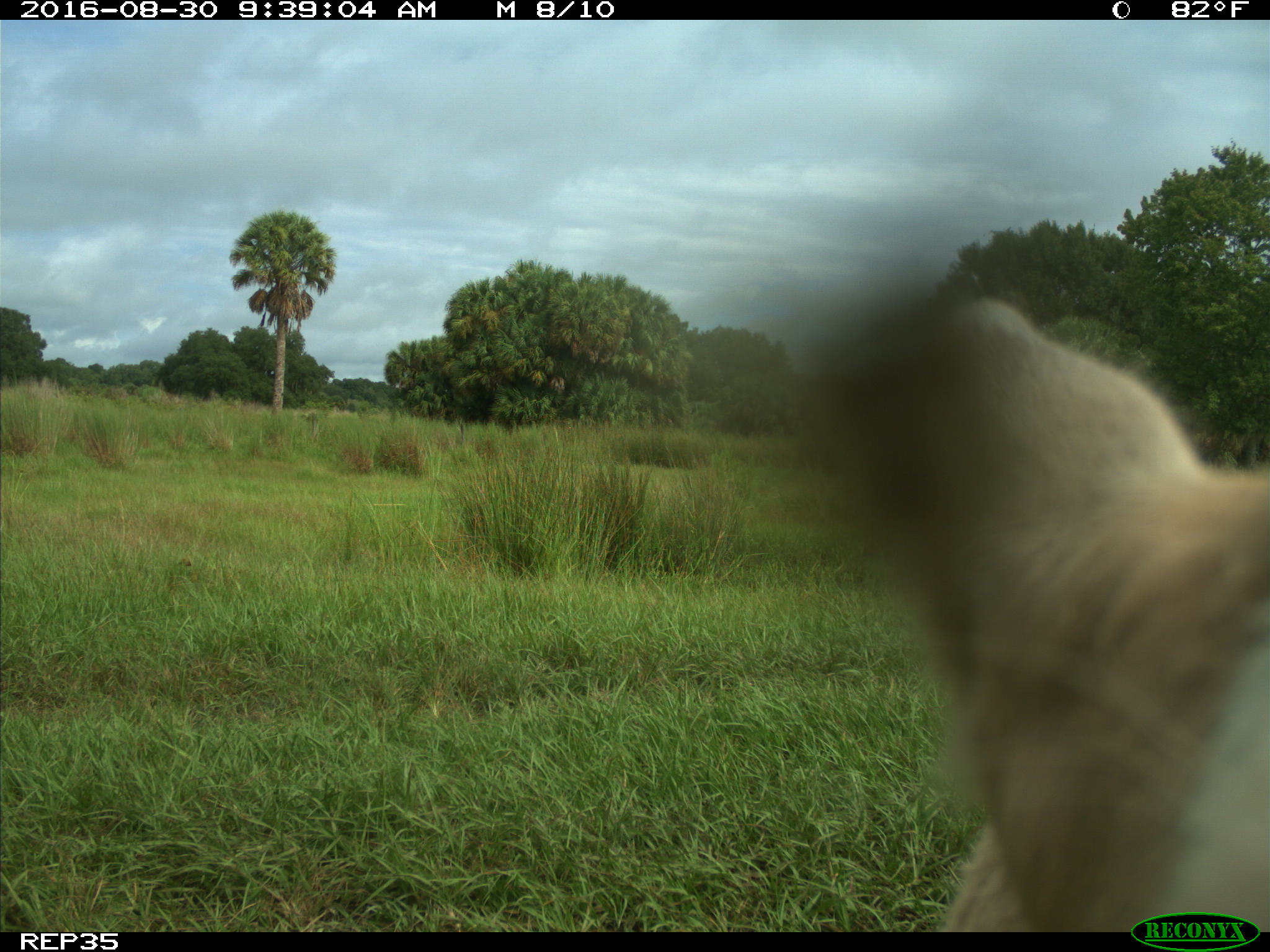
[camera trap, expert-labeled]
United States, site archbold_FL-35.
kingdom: Animalia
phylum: Chordata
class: Mammalia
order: Artiodactyla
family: Bovidae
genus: Bos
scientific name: Bos taurus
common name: domestic cow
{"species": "Bos taurus (domestic cow)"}